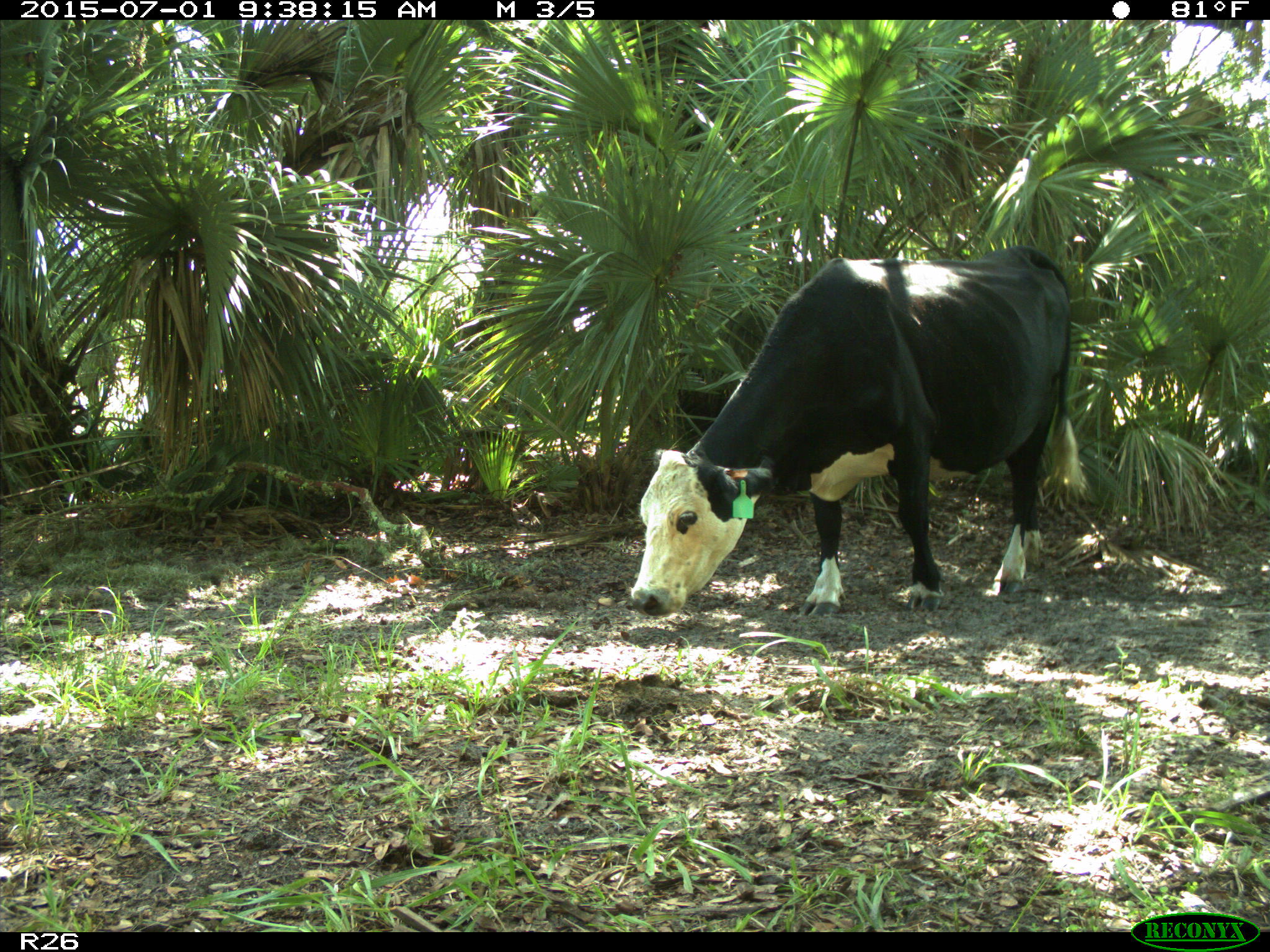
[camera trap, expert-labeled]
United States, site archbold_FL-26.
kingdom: Animalia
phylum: Chordata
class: Mammalia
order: Artiodactyla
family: Bovidae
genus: Bos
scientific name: Bos taurus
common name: domestic cow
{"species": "Bos taurus (domestic cow)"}